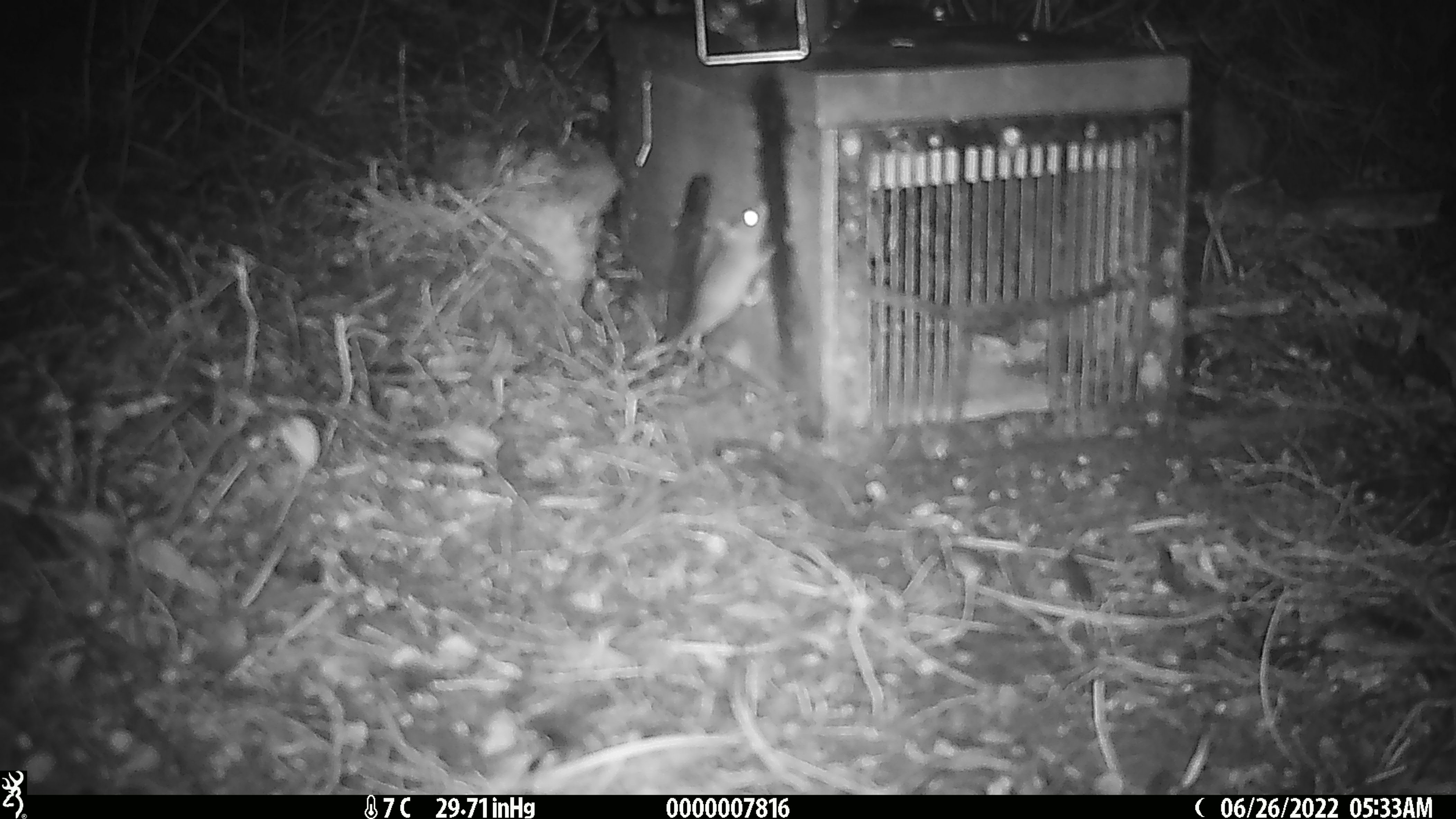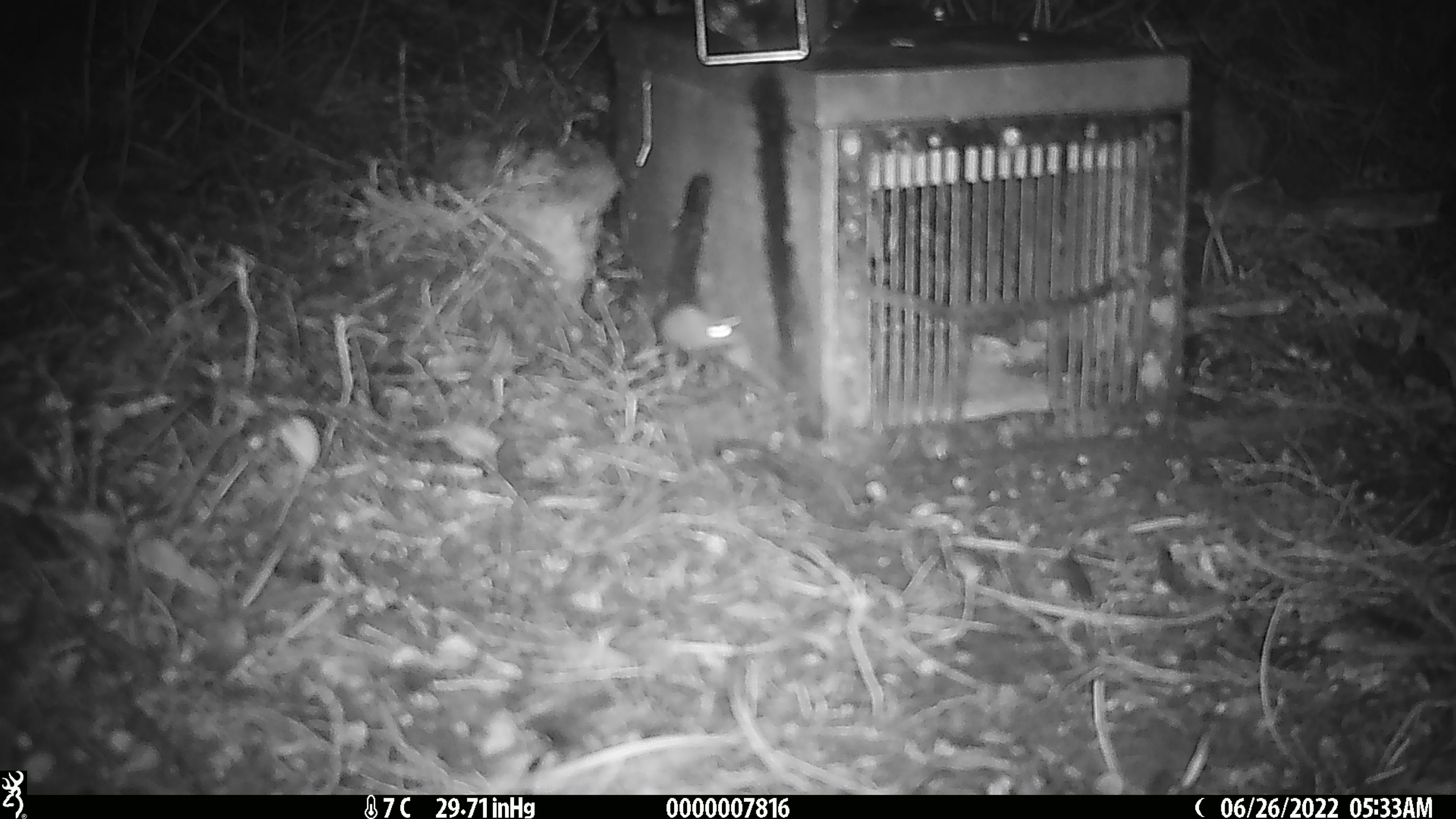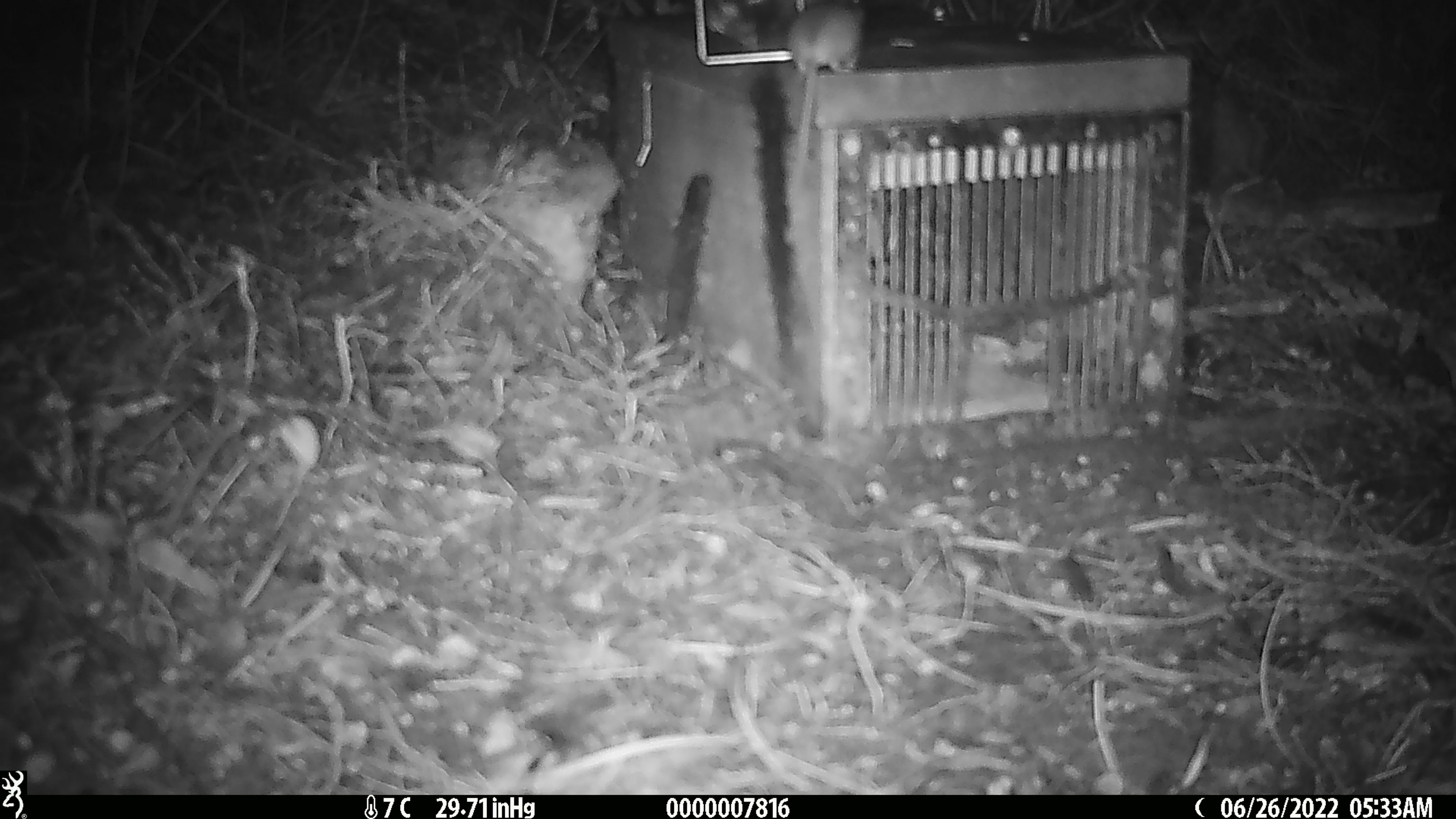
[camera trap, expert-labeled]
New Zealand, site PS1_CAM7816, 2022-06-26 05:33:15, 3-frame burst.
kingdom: Animalia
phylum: Chordata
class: Mammalia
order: Rodentia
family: Muridae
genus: Mus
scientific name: Mus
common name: mouse